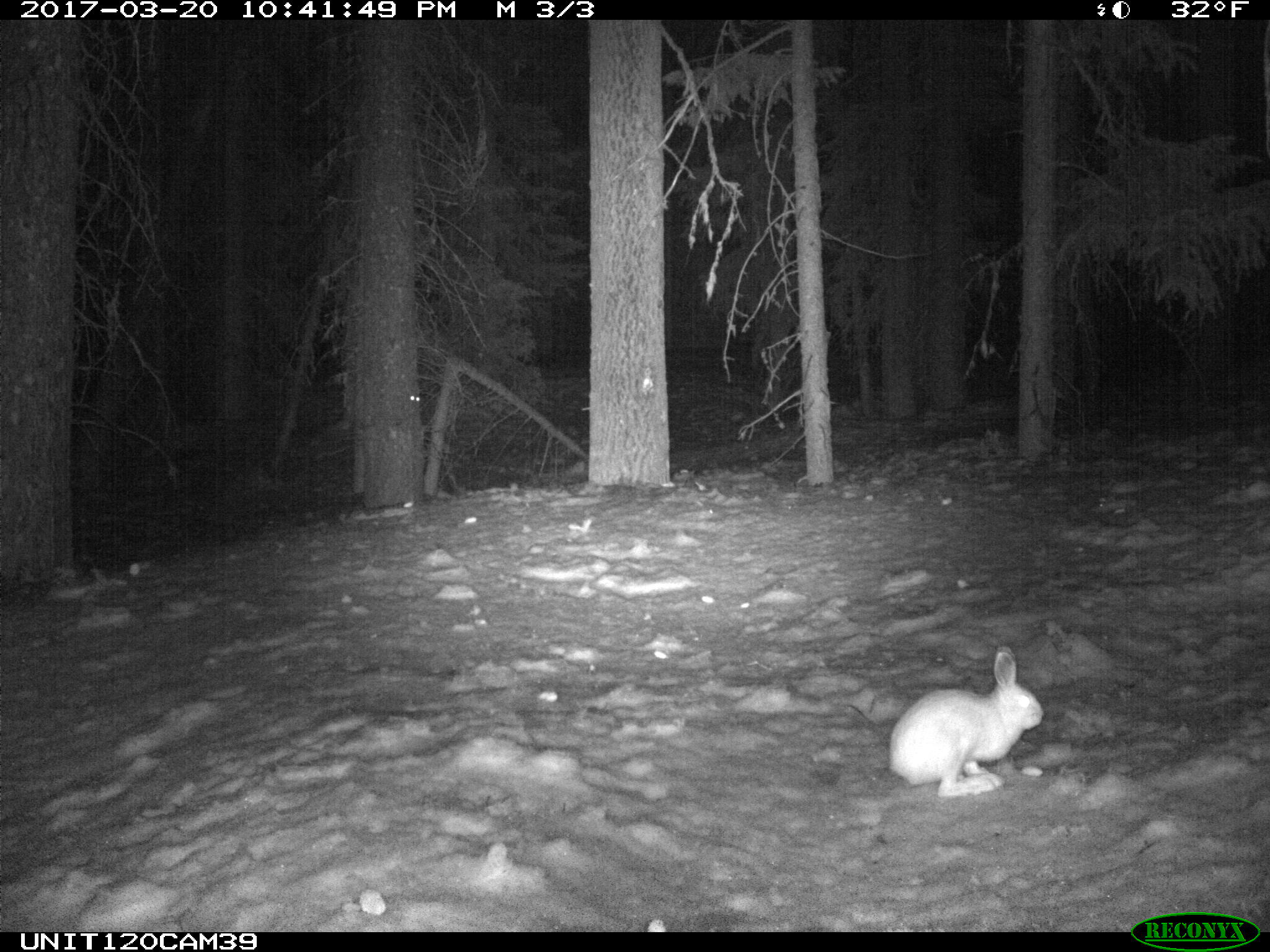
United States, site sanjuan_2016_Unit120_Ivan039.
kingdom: Animalia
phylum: Chordata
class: Mammalia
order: Lagomorpha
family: Leporidae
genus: Lepus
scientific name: Lepus americanus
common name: snowshoe hare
Lepus americanus (snowshoe hare).